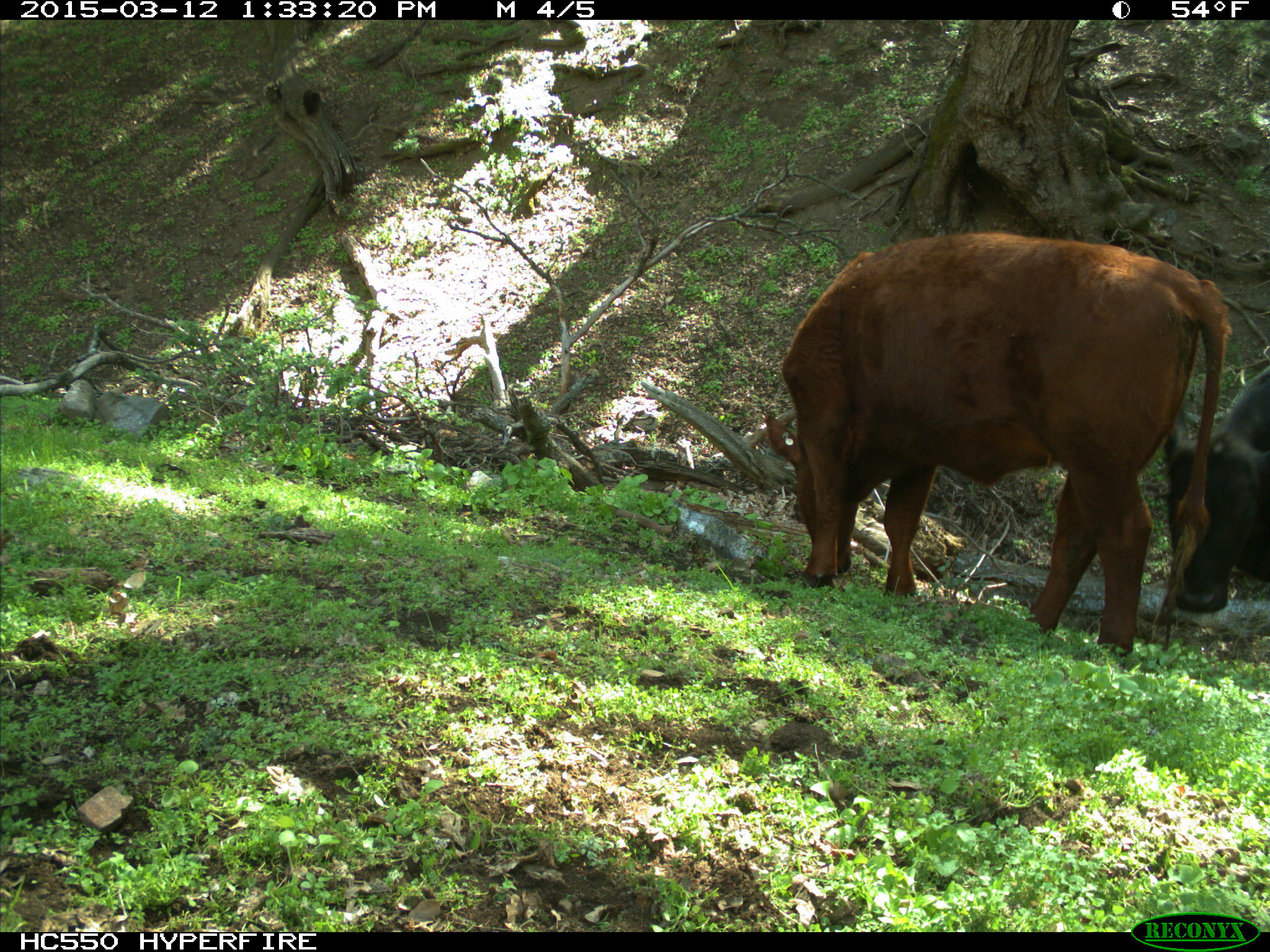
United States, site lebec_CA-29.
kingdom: Animalia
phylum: Chordata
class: Mammalia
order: Artiodactyla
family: Bovidae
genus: Bos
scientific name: Bos taurus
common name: domestic cow